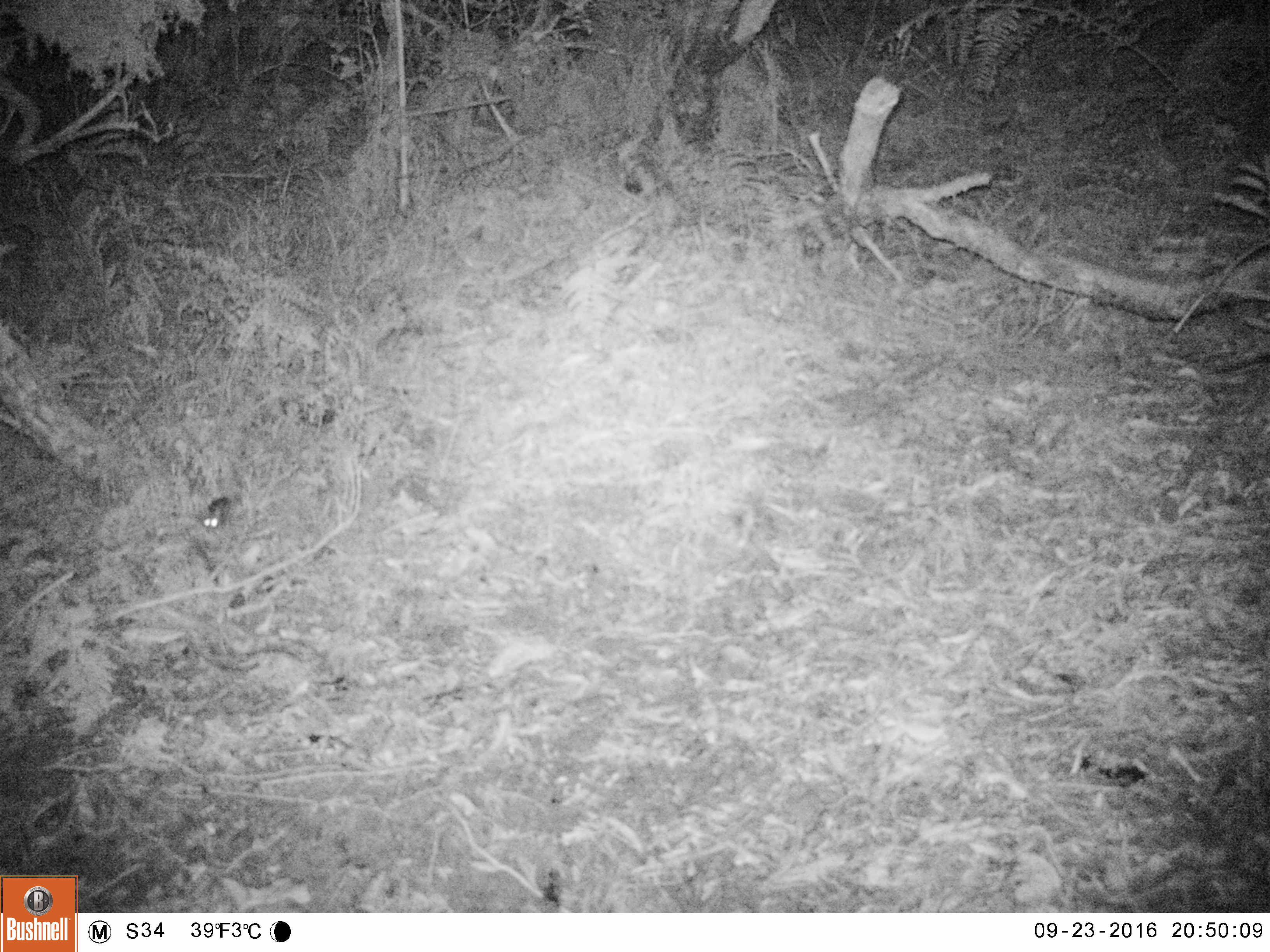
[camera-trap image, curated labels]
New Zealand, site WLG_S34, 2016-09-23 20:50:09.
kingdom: Animalia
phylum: Chordata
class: Mammalia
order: Rodentia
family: Muridae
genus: Mus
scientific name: Mus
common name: mouse